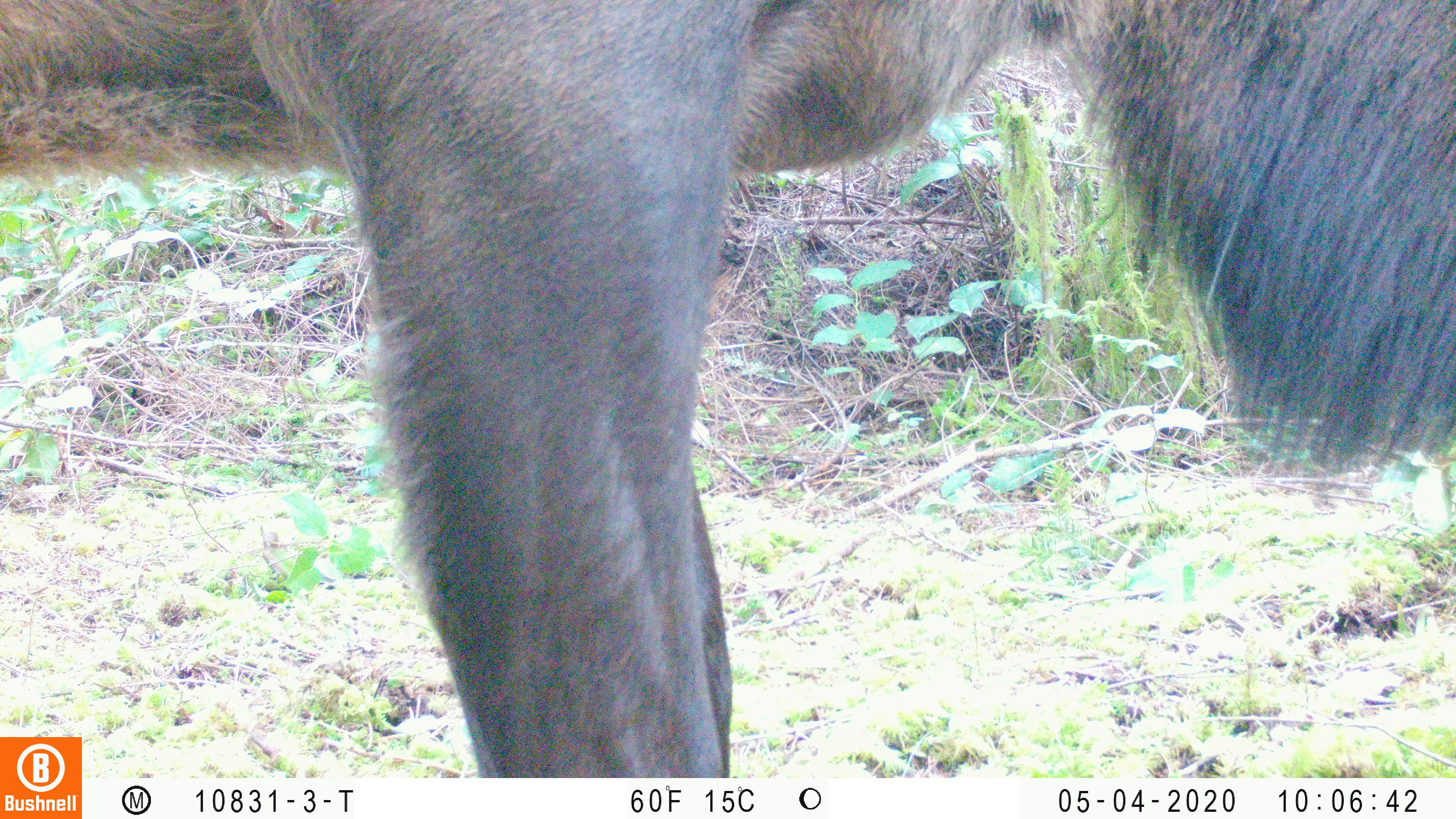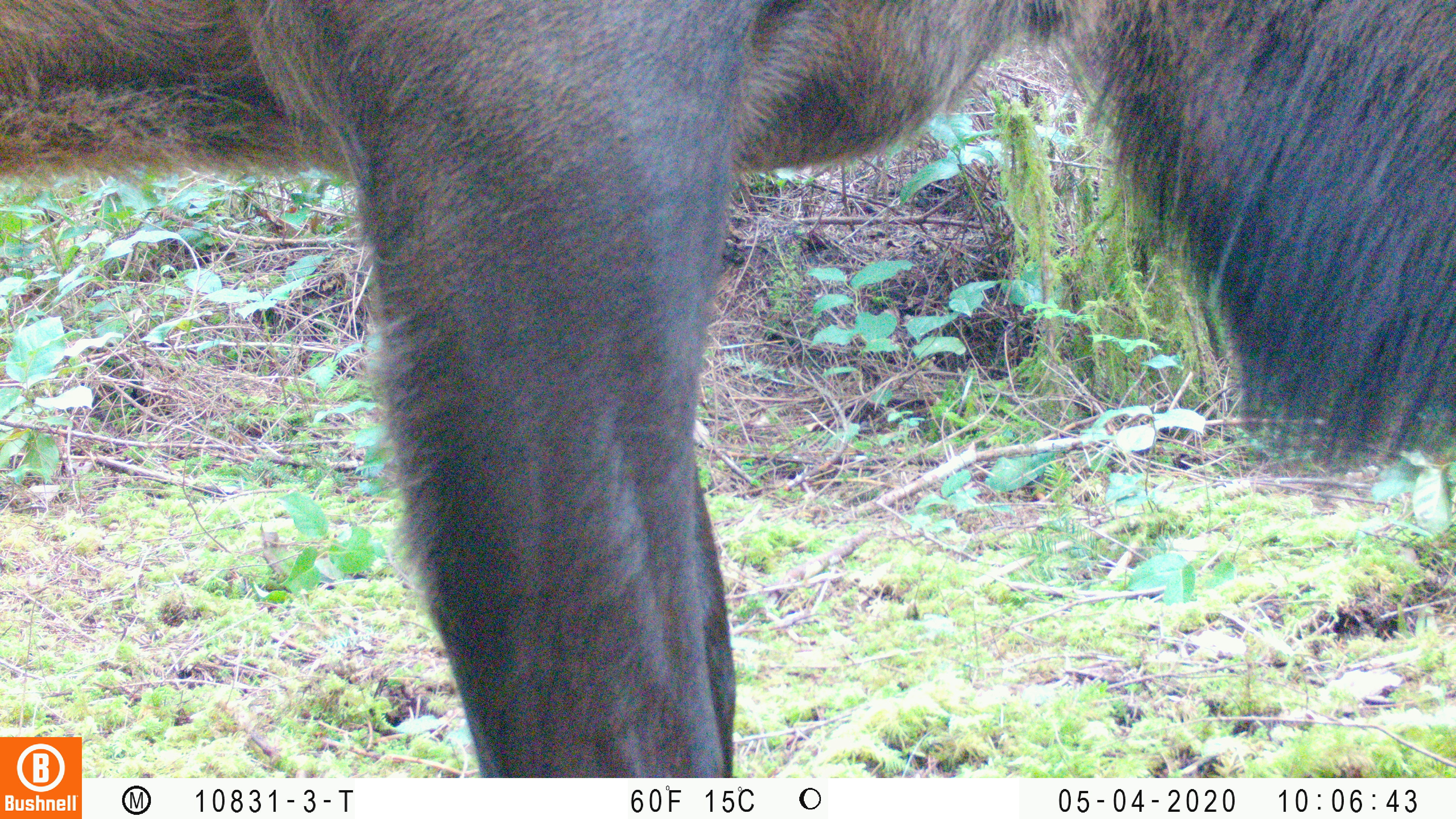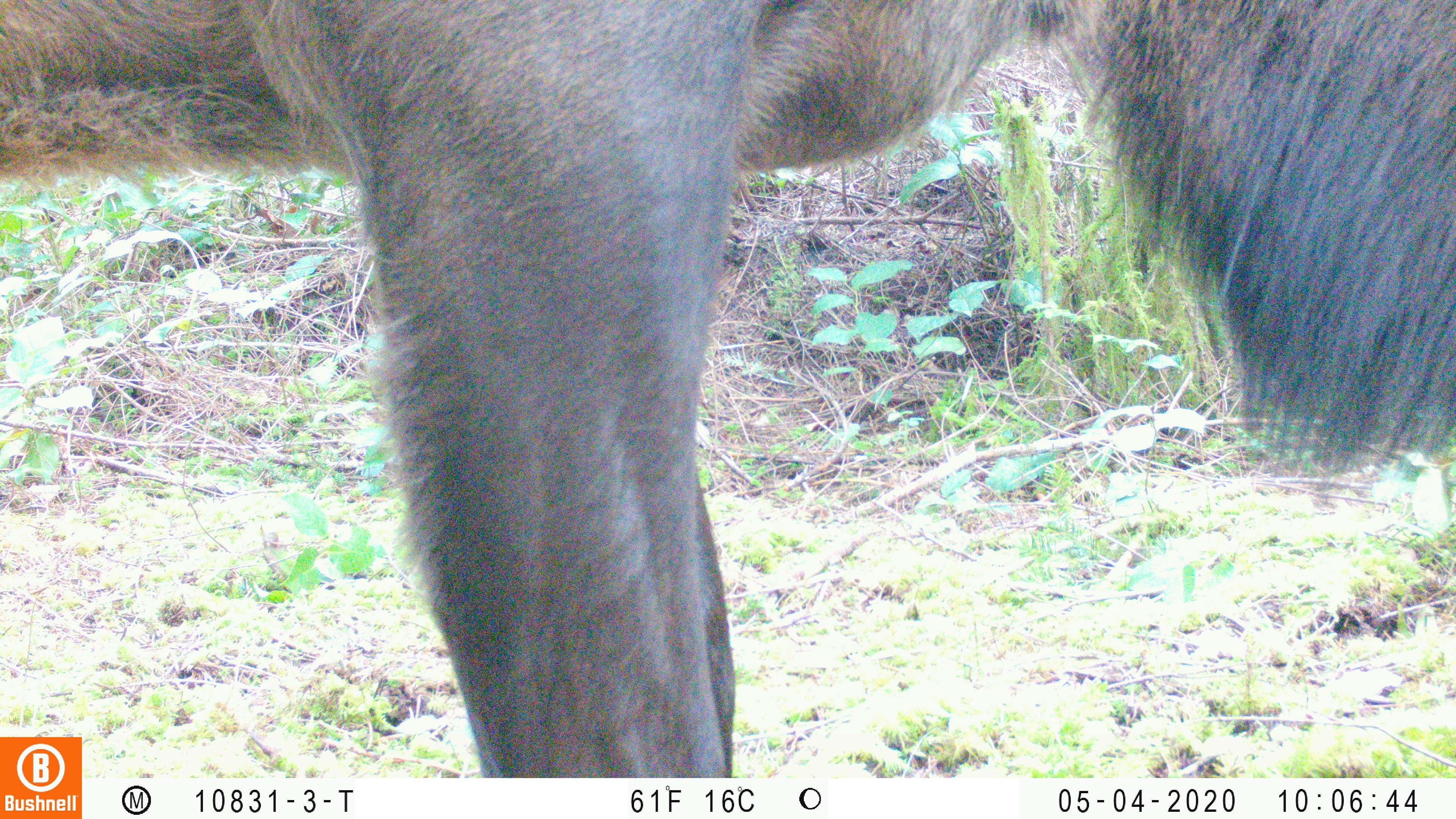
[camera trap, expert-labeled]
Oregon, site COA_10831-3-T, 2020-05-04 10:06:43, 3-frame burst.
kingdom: Animalia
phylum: Chordata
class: Mammalia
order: Artiodactyla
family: Cervidae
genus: Cervus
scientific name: Cervus canadensis roosevelti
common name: roosevelt elk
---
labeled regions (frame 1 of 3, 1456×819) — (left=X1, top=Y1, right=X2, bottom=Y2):
roosevelt elk: (left=0, top=2, right=1453, bottom=730)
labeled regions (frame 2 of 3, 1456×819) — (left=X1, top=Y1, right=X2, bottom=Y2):
roosevelt elk: (left=0, top=1, right=1453, bottom=730)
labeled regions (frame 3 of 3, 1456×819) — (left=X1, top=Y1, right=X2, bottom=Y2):
roosevelt elk: (left=0, top=0, right=1451, bottom=730)